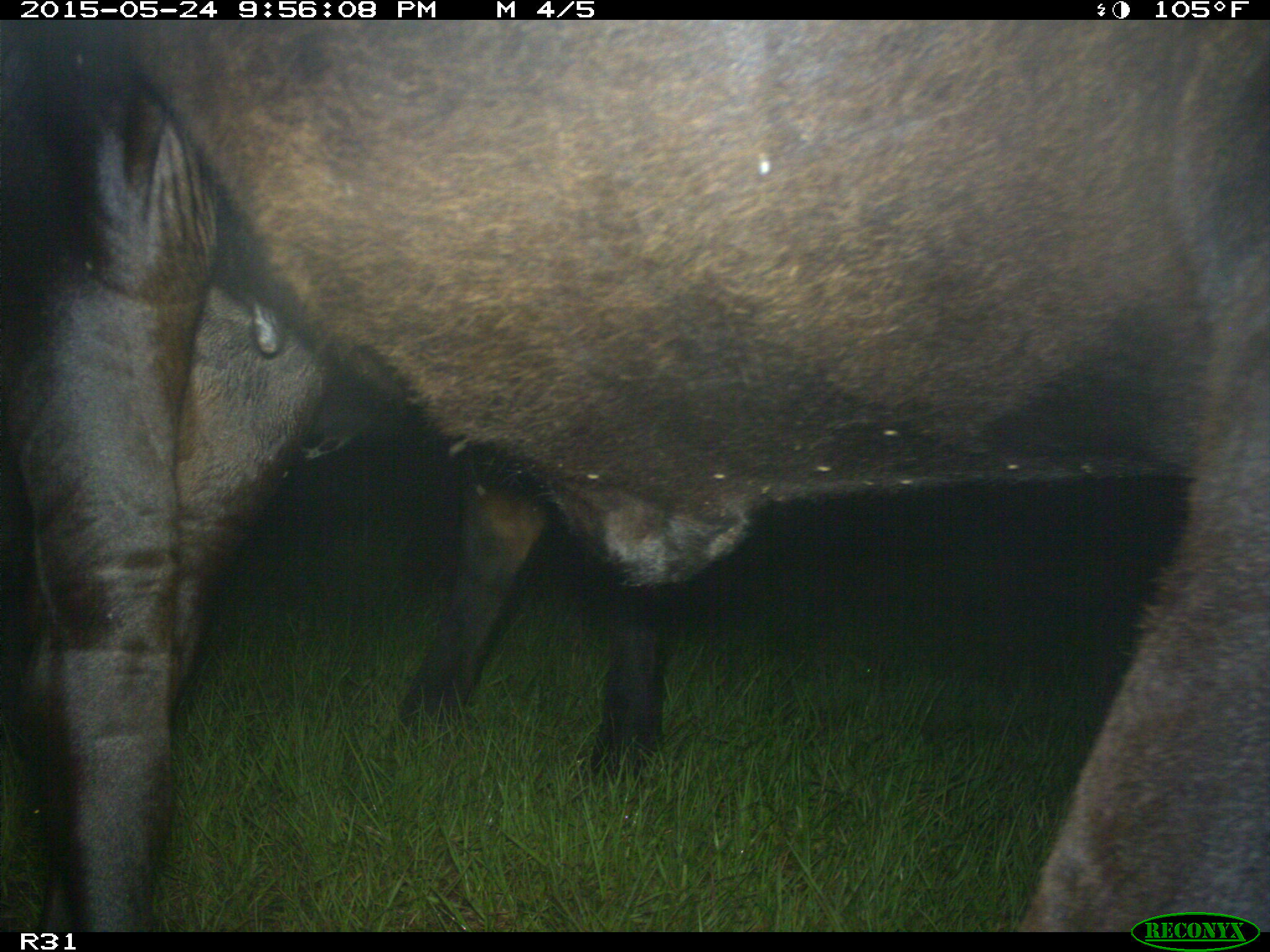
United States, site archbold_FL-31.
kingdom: Animalia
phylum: Chordata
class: Mammalia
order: Artiodactyla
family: Bovidae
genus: Bos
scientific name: Bos taurus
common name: domestic cow